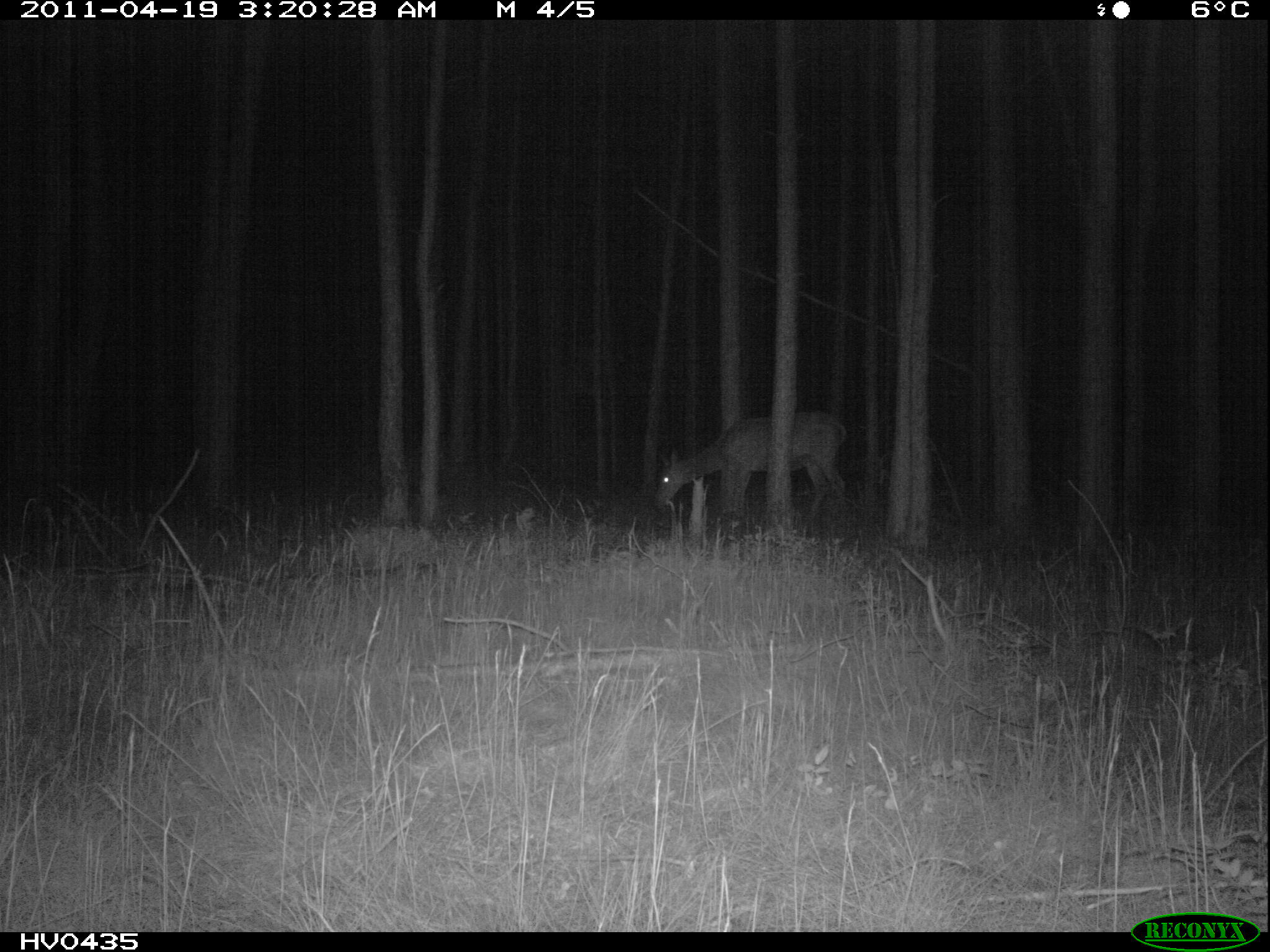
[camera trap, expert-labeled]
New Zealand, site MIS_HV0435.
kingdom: Animalia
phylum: Chordata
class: Mammalia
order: Artiodactyla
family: Cervidae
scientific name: Cervidae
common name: deer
Deer (Cervidae).